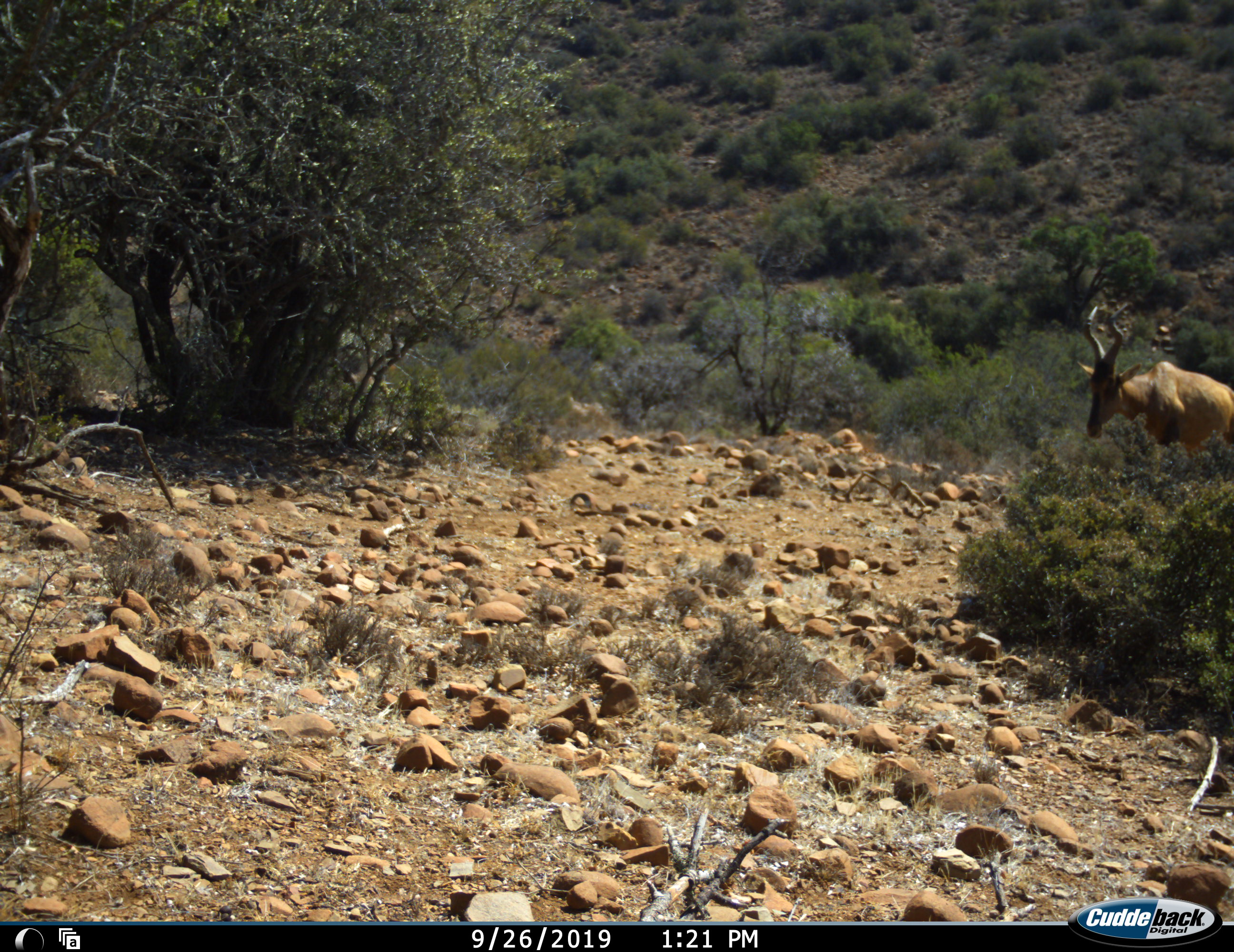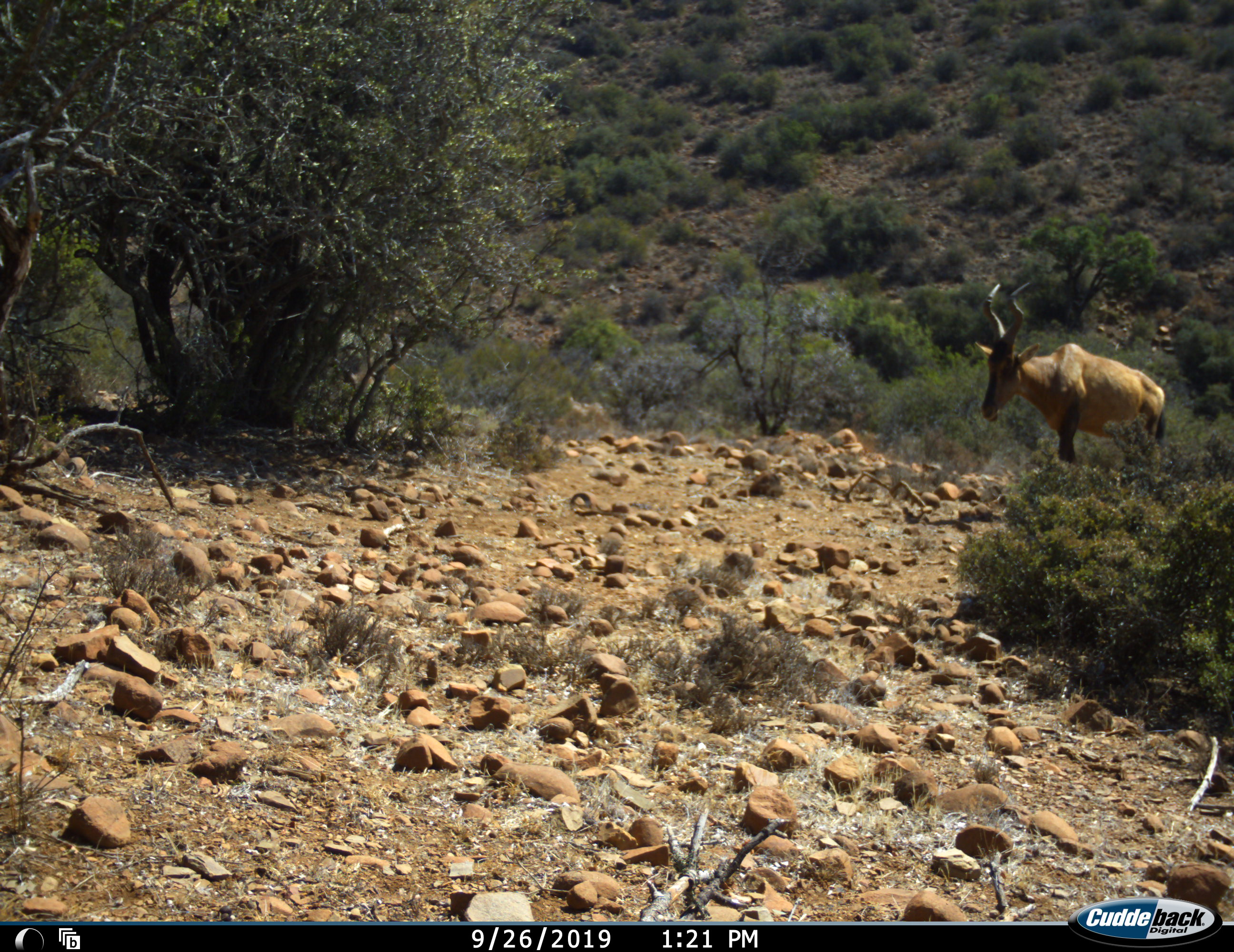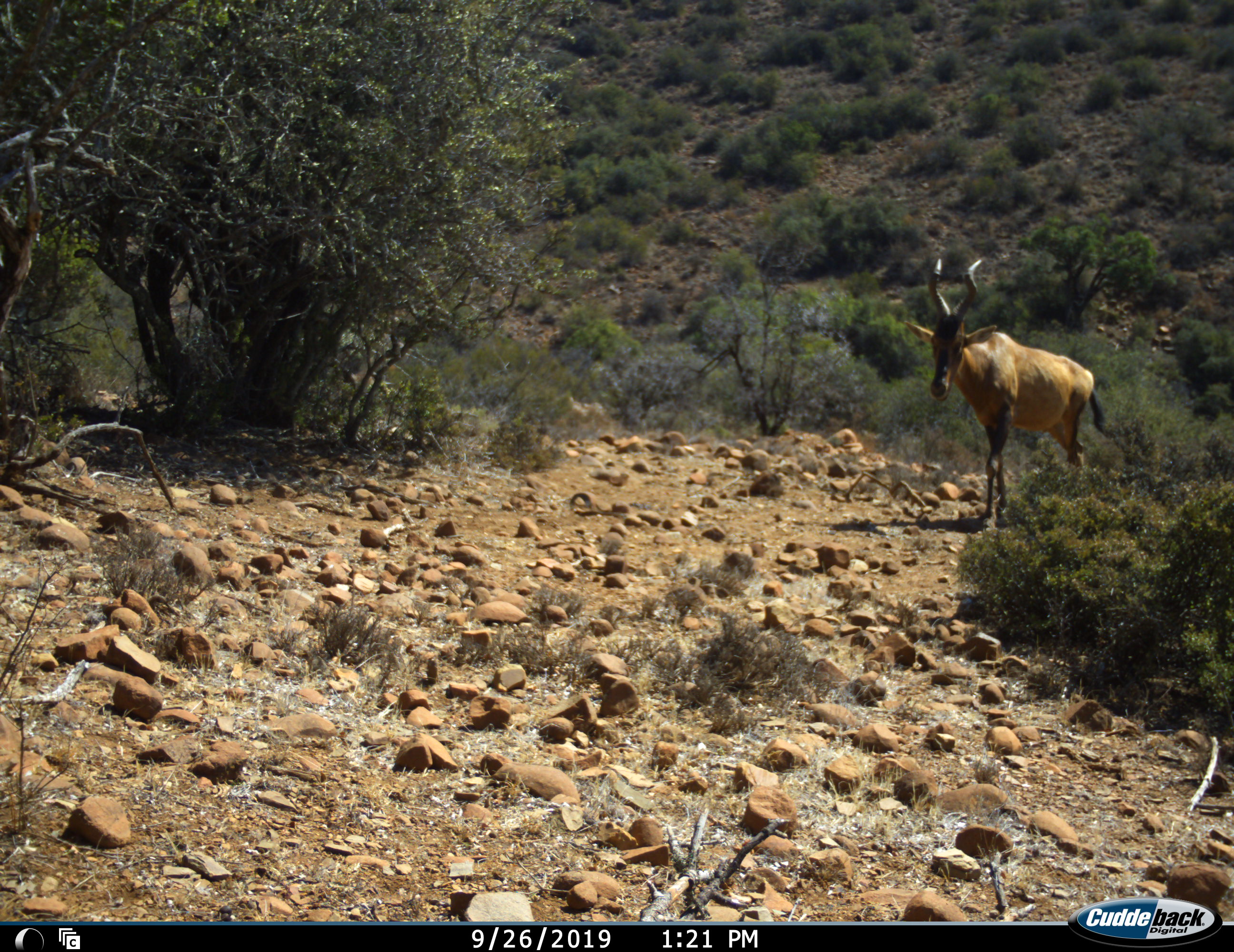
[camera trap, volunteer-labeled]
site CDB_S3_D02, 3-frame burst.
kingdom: Animalia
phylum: Chordata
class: Mammalia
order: Artiodactyla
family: Bovidae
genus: Alcelaphus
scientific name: Alcelaphus buselaphus caama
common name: red hartebeest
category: hartebeestred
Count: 1.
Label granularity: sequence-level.